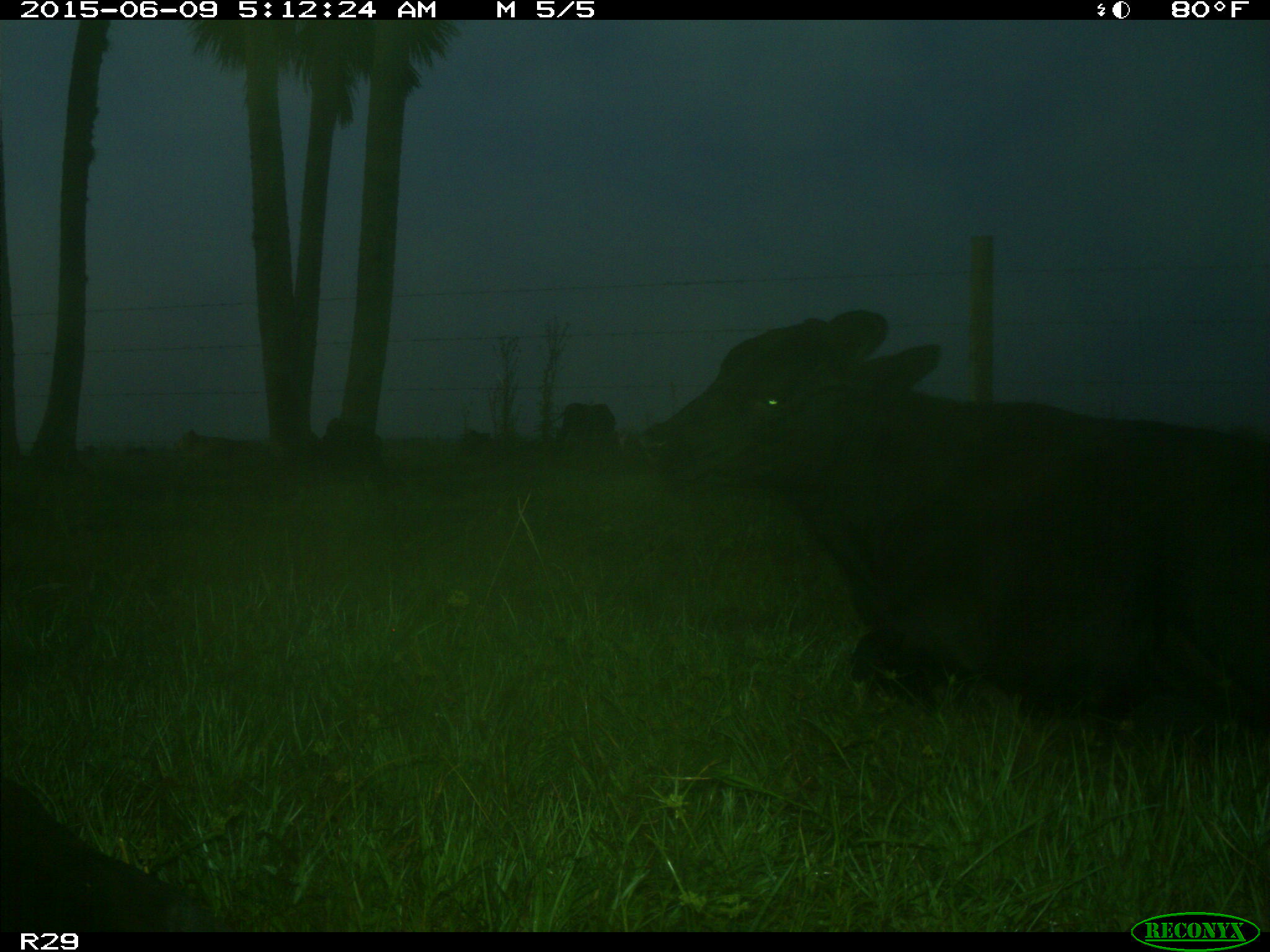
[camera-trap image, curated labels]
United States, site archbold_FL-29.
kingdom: Animalia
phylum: Chordata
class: Mammalia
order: Artiodactyla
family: Bovidae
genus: Bos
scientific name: Bos taurus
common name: domestic cow